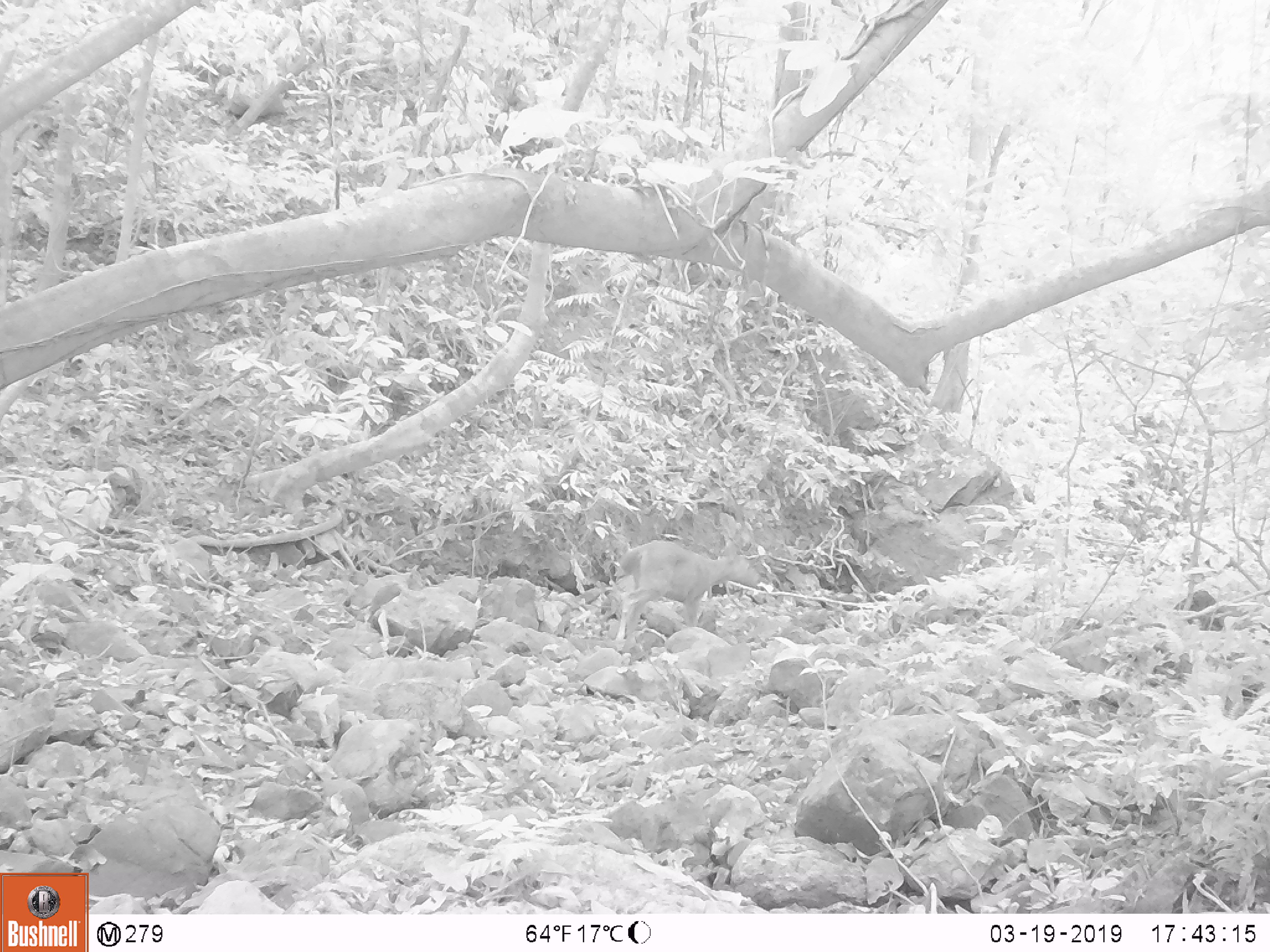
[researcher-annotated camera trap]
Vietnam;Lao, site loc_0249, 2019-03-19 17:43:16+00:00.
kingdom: Animalia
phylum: Chordata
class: Mammalia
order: Artiodactyla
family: Cervidae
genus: Rusa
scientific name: Rusa unicolor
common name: sambar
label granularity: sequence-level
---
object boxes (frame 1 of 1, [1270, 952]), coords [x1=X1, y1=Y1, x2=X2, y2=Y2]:
sambar: [x1=613, y1=539, x2=762, y2=652]